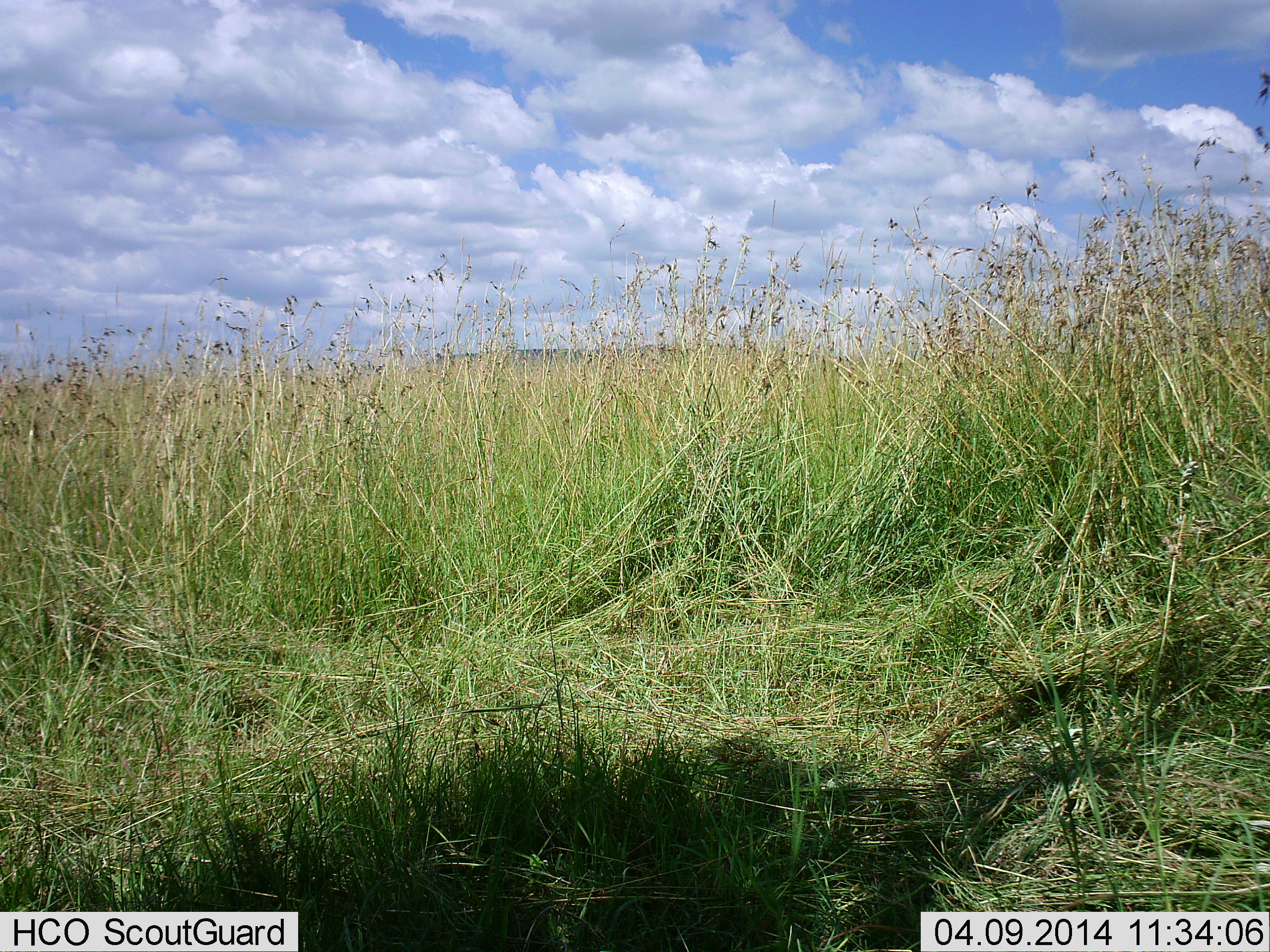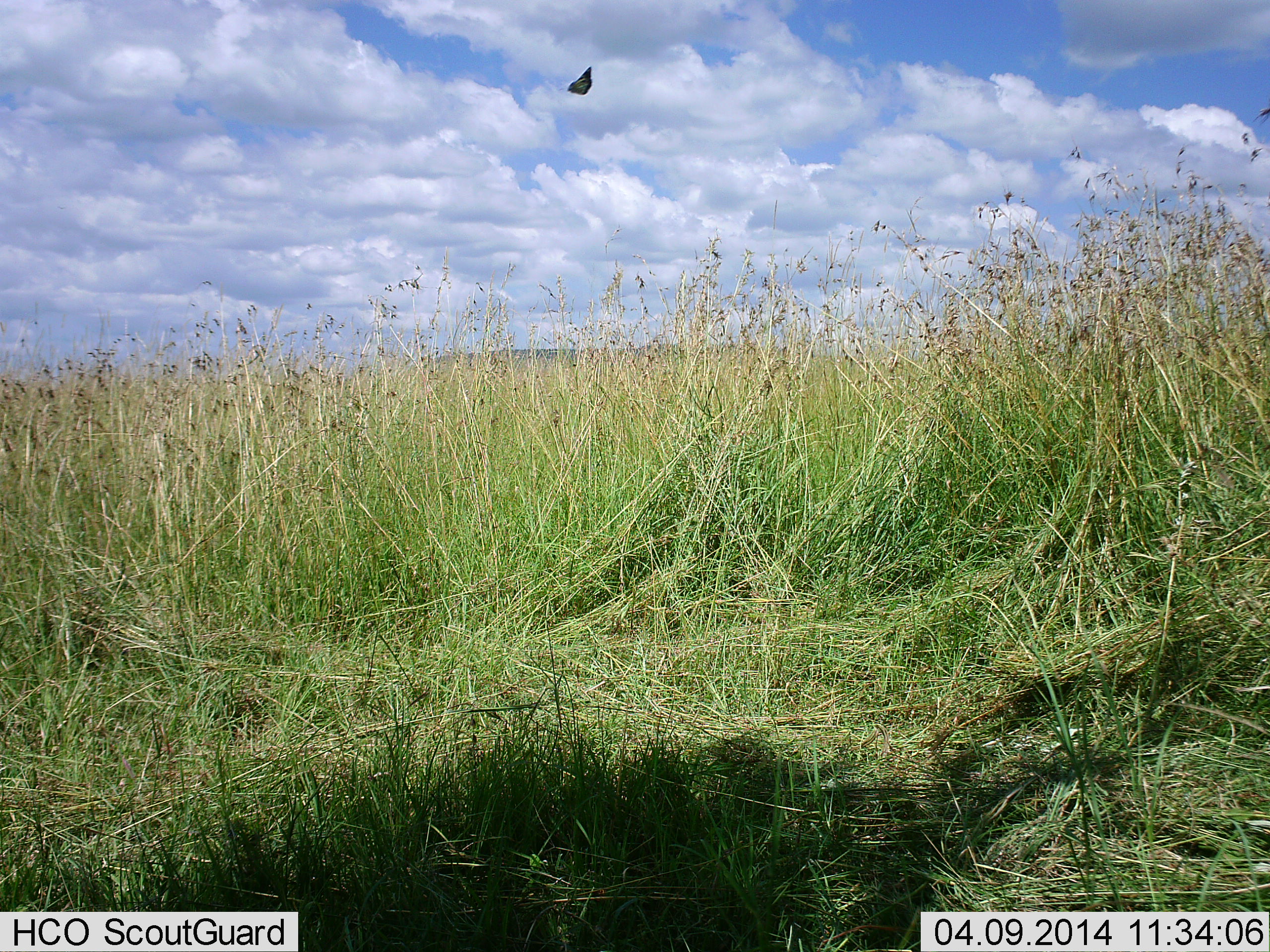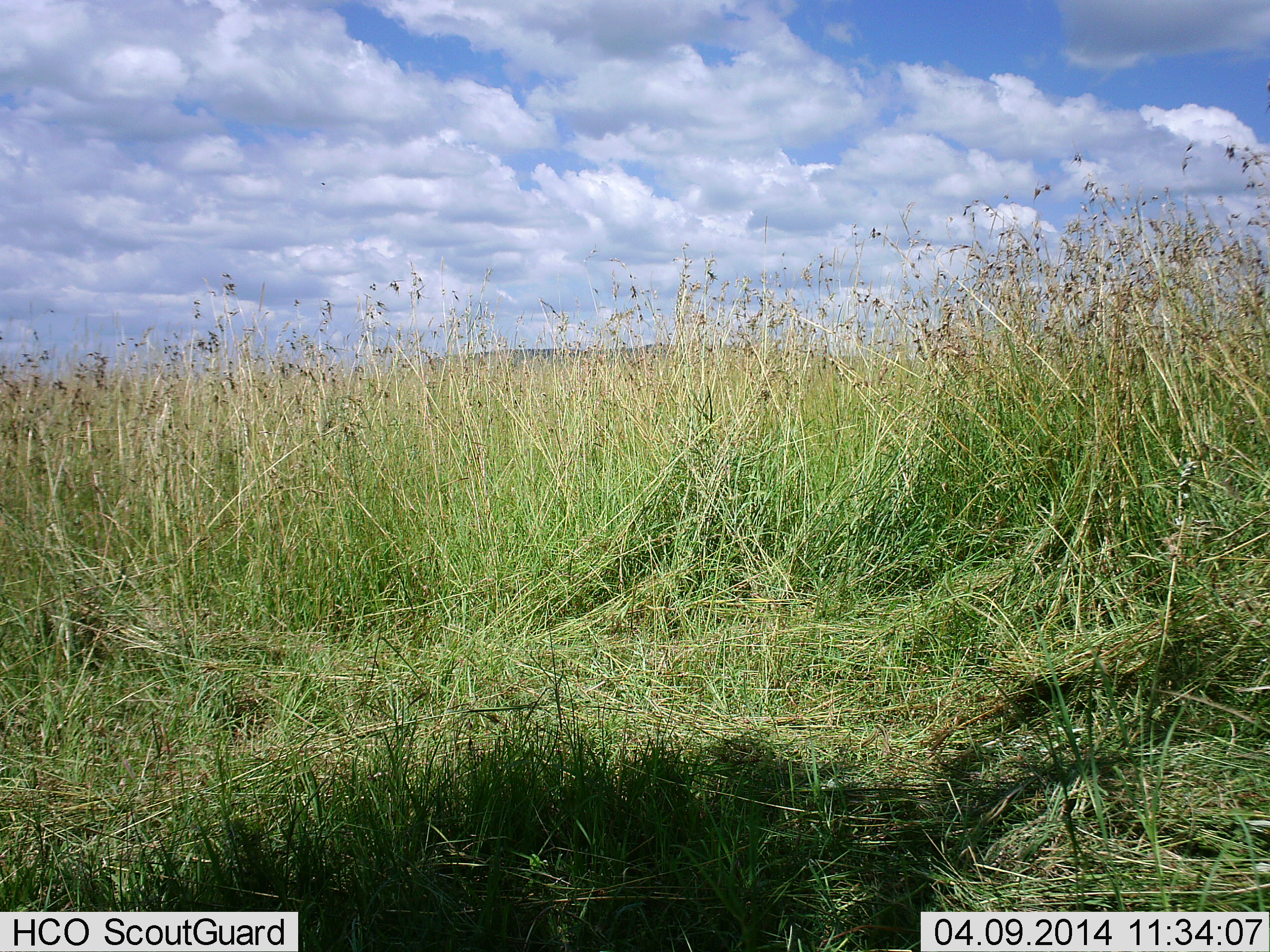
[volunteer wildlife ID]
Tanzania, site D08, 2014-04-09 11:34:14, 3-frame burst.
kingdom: Animalia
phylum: Arthropoda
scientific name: Arthropoda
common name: arthropods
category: insectspider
Insectspider (arthropods) (Arthropoda), count 1. Behavior (volunteer vote fractions): standing 0%, resting 0%, moving 100%, interacting 0%. Young present (vote fraction): 0%. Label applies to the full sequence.